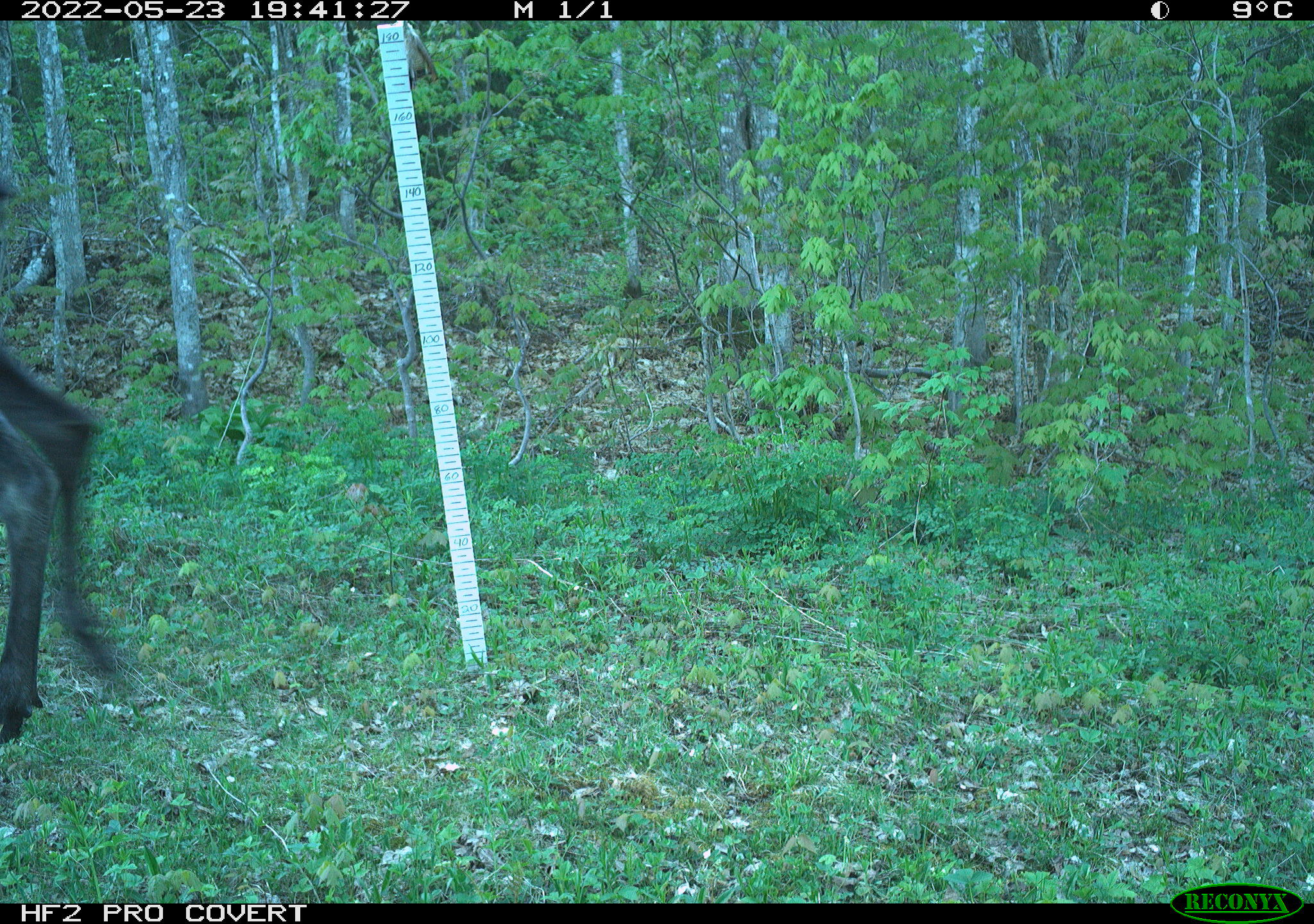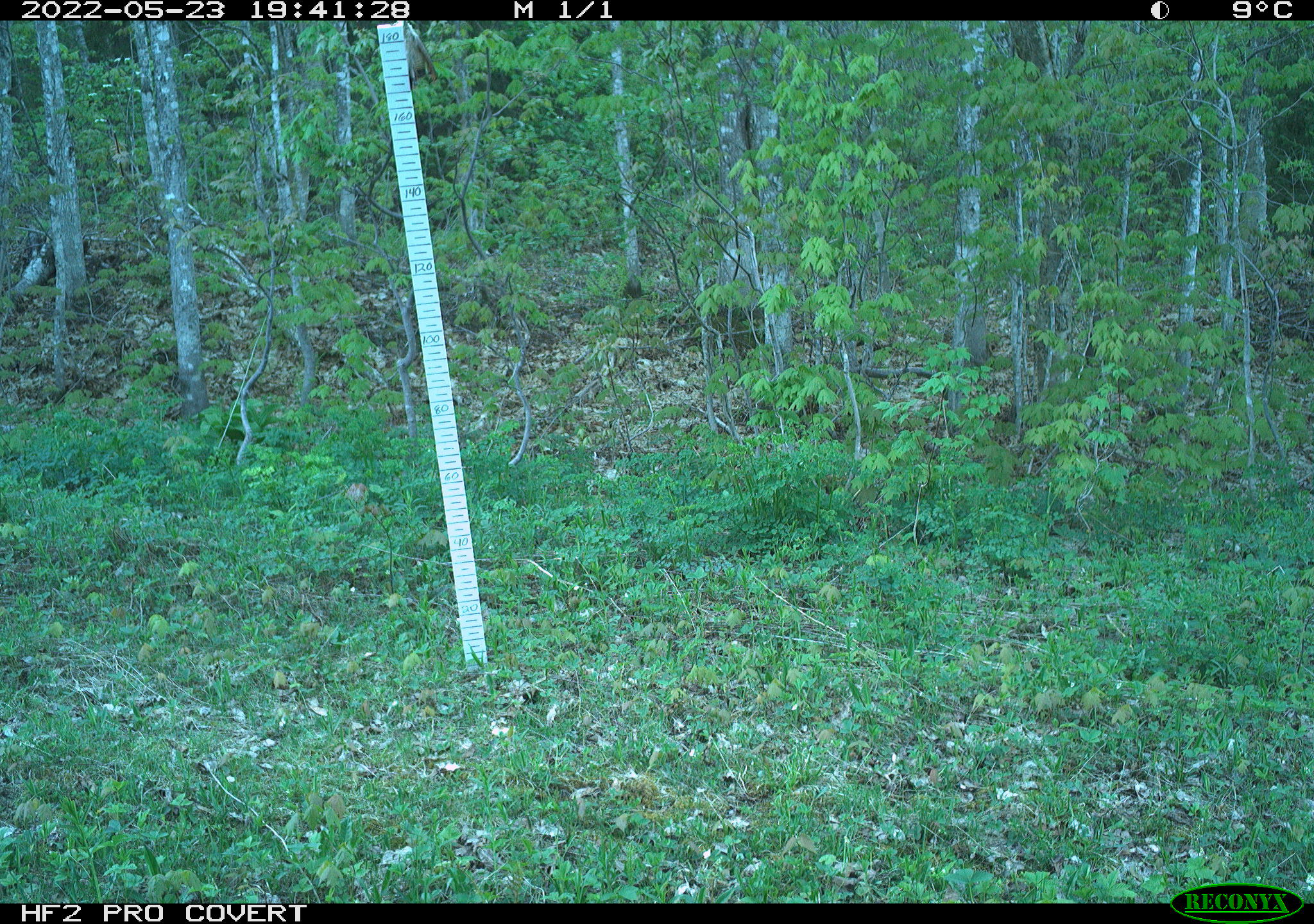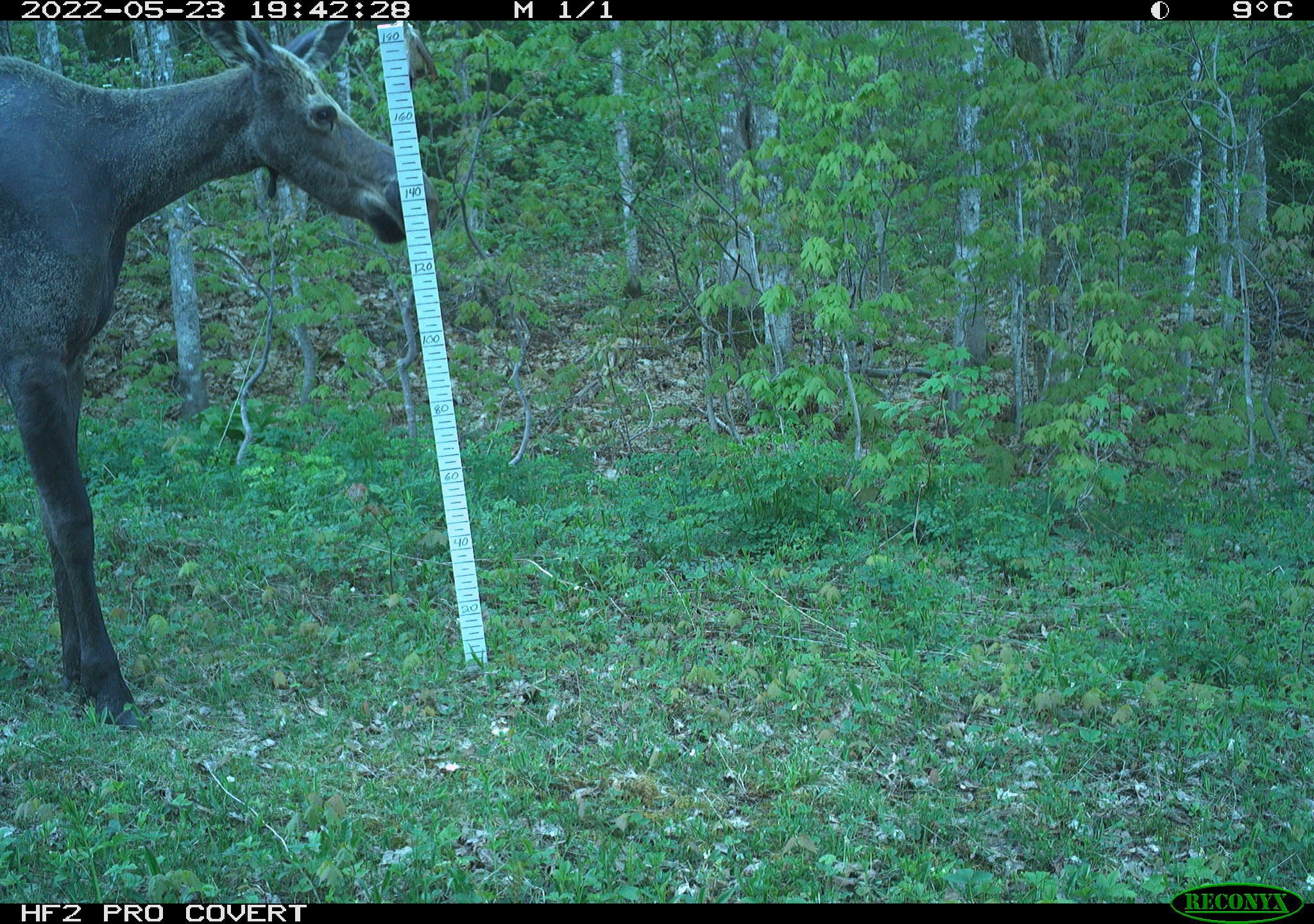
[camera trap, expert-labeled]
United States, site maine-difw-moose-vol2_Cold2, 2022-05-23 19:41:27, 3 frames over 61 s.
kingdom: Animalia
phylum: Chordata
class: Mammalia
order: Artiodactyla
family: Cervidae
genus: Alces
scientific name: Alces alces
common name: moose